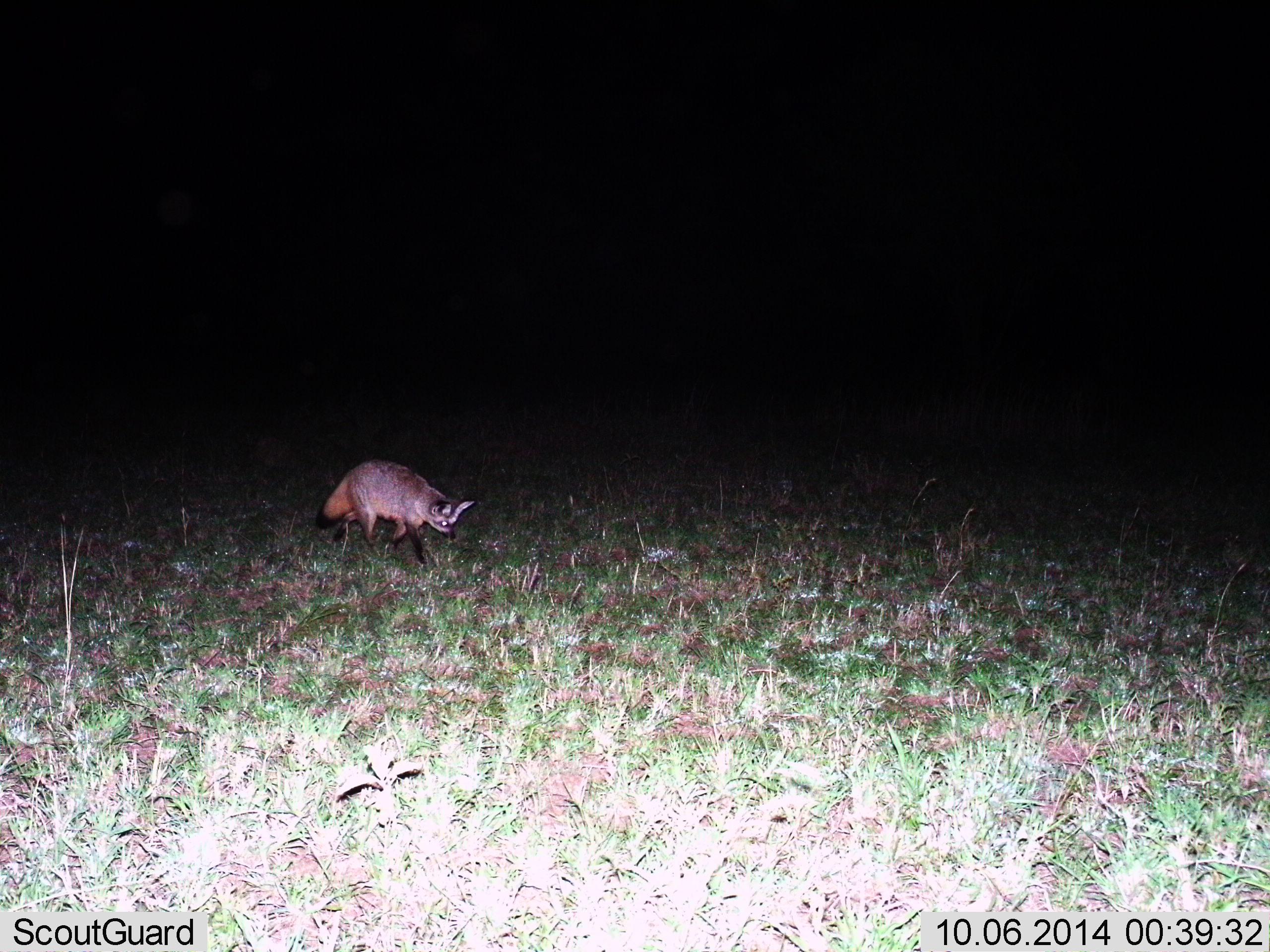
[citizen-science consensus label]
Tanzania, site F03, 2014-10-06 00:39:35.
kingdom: Animalia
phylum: Chordata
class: Mammalia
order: Carnivora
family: Canidae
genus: Otocyon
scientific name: Otocyon megalotis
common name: bat-eared fox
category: batearedfox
Batearedfox (bat-eared fox) (Otocyon megalotis), count 1. Behavior (volunteer vote fractions): standing 30%, resting 0%, moving 70%, interacting 0%. Young present (vote fraction): 0%. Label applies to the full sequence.